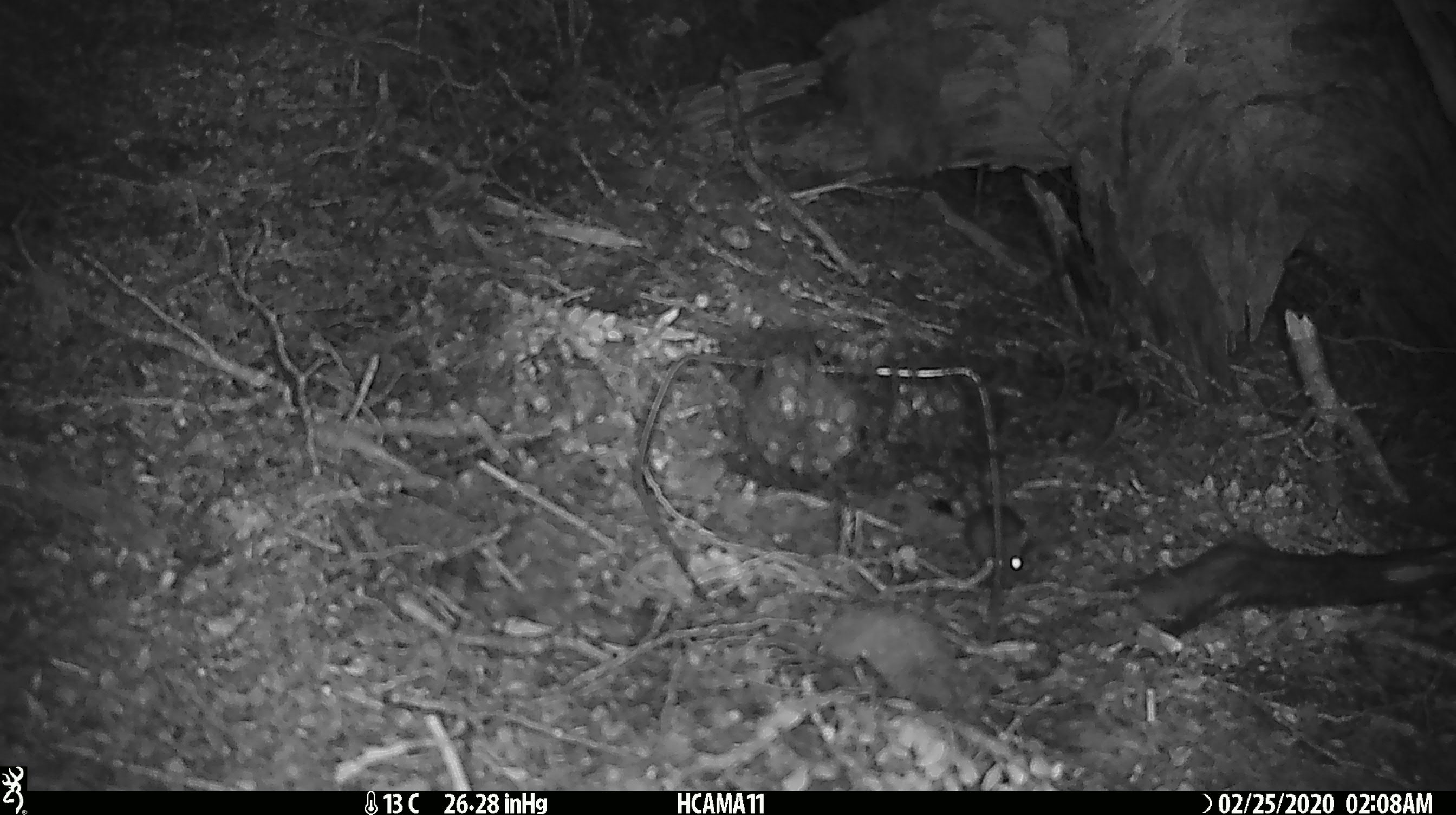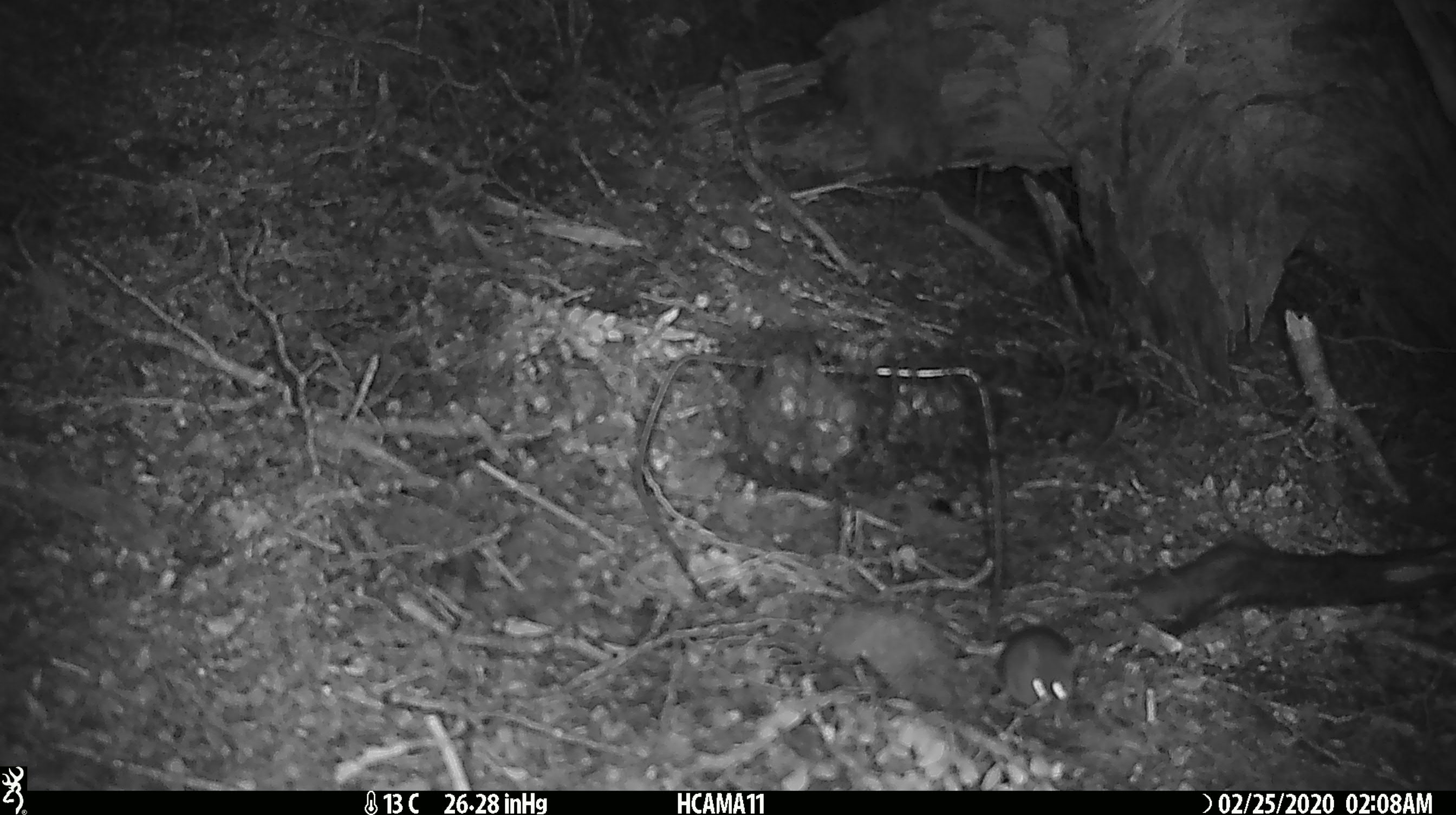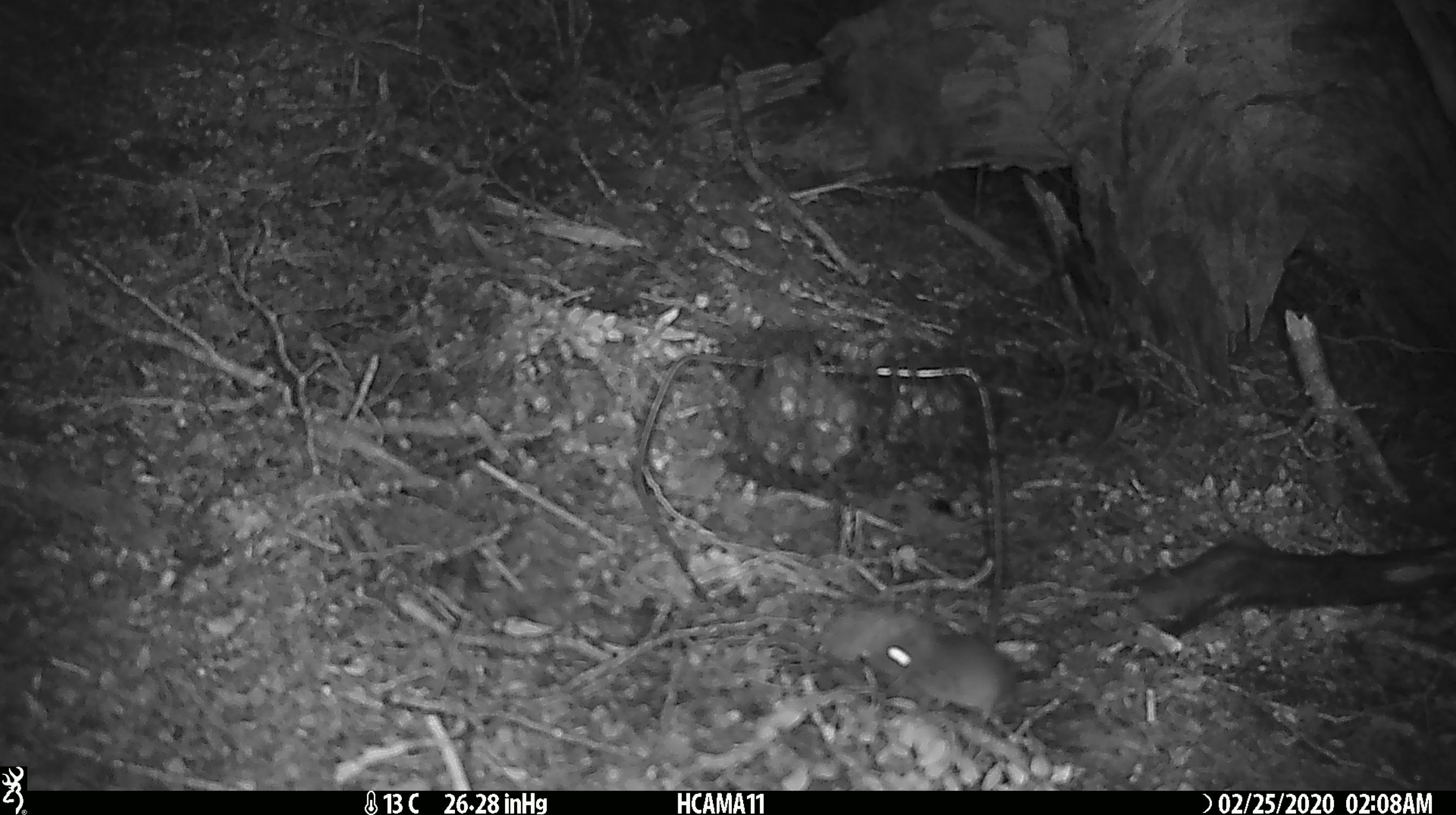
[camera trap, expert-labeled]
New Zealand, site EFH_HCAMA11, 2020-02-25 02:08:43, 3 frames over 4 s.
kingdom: Animalia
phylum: Chordata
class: Mammalia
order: Rodentia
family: Muridae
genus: Mus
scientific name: Mus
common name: mouse